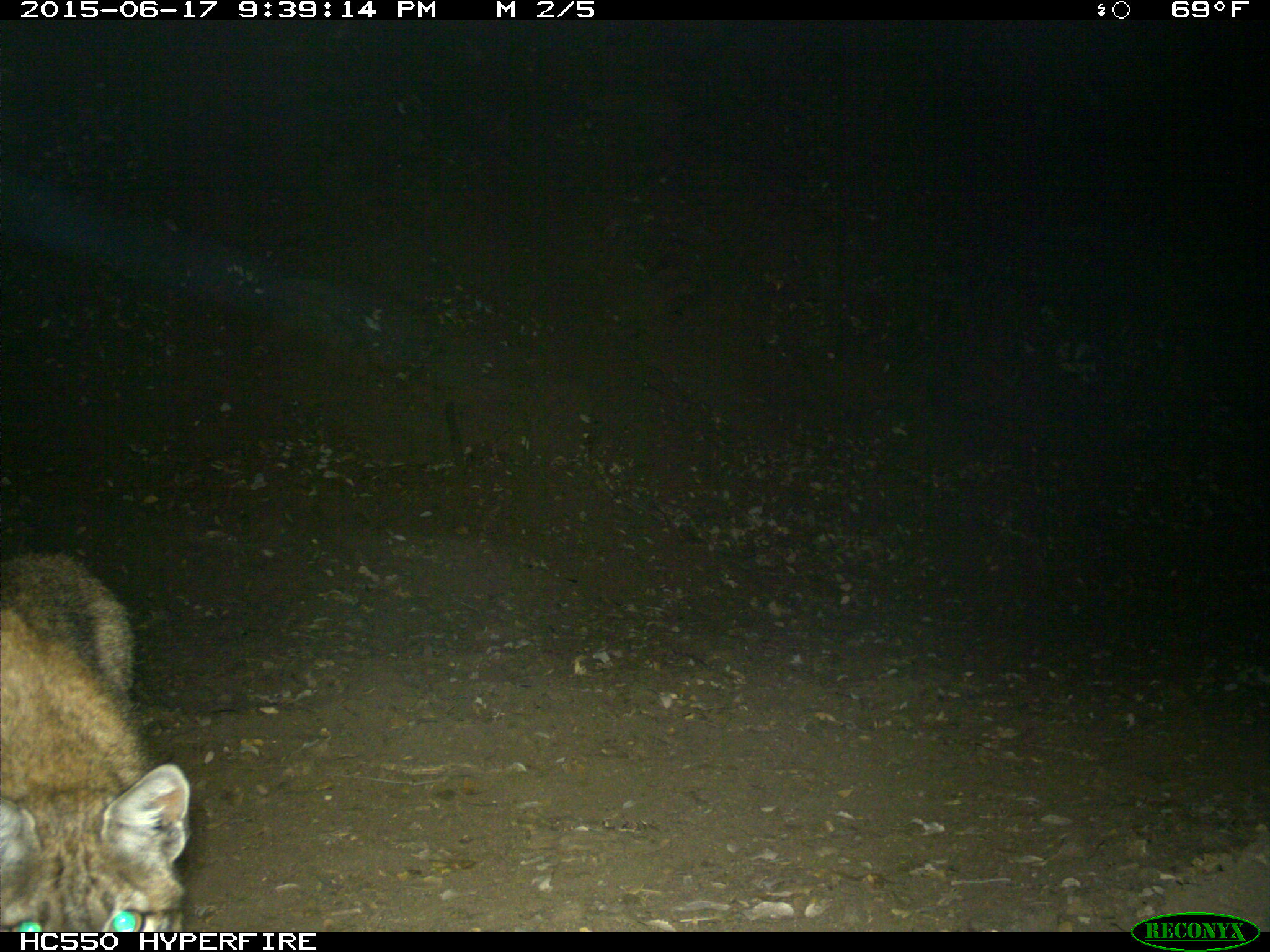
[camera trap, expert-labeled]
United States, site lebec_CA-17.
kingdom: Animalia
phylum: Chordata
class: Mammalia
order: Carnivora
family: Felidae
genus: Lynx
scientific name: Lynx rufus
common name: bobcat